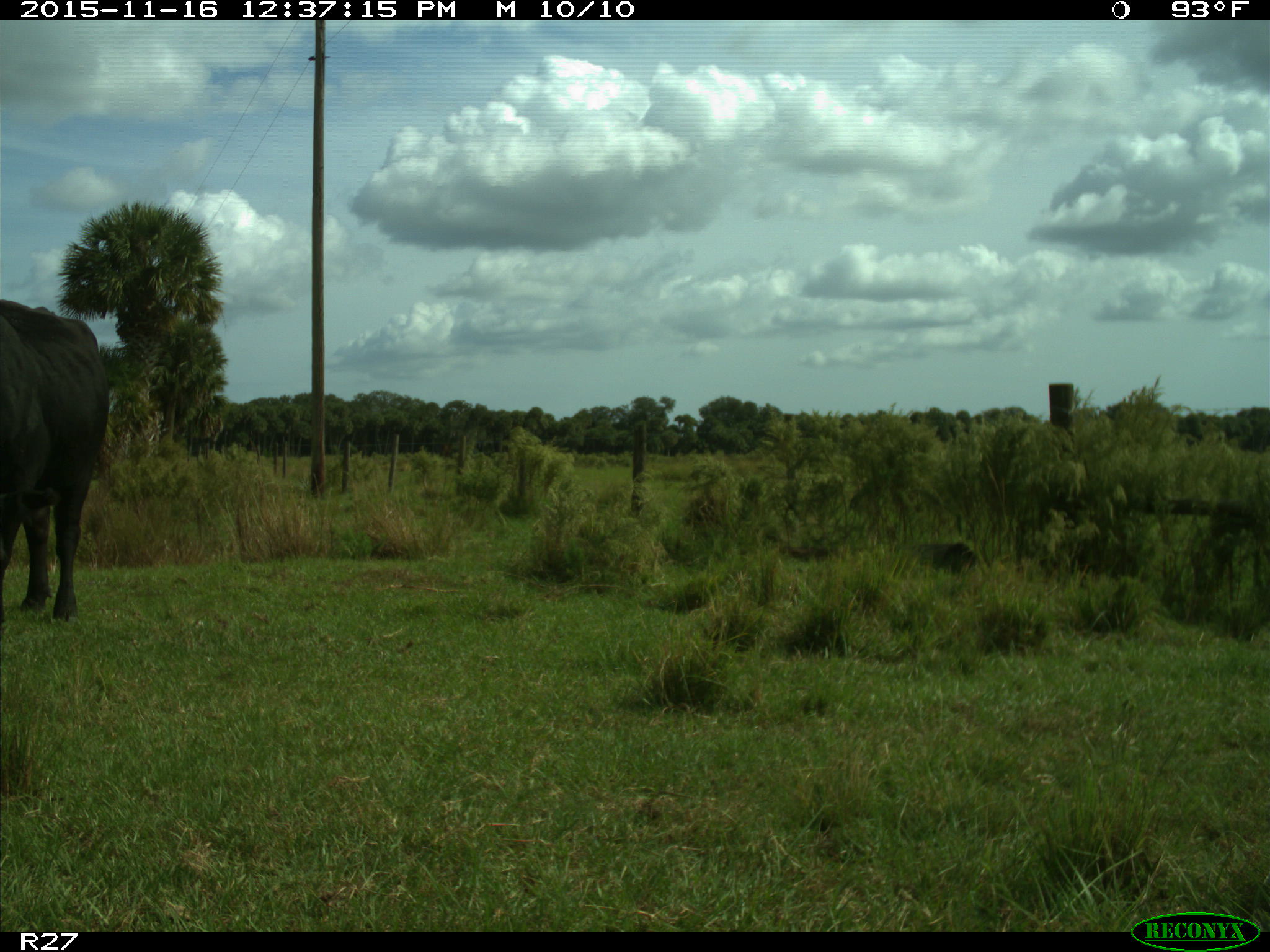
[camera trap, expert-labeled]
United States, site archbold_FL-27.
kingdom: Animalia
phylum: Chordata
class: Mammalia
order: Artiodactyla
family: Bovidae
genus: Bos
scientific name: Bos taurus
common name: domestic cow